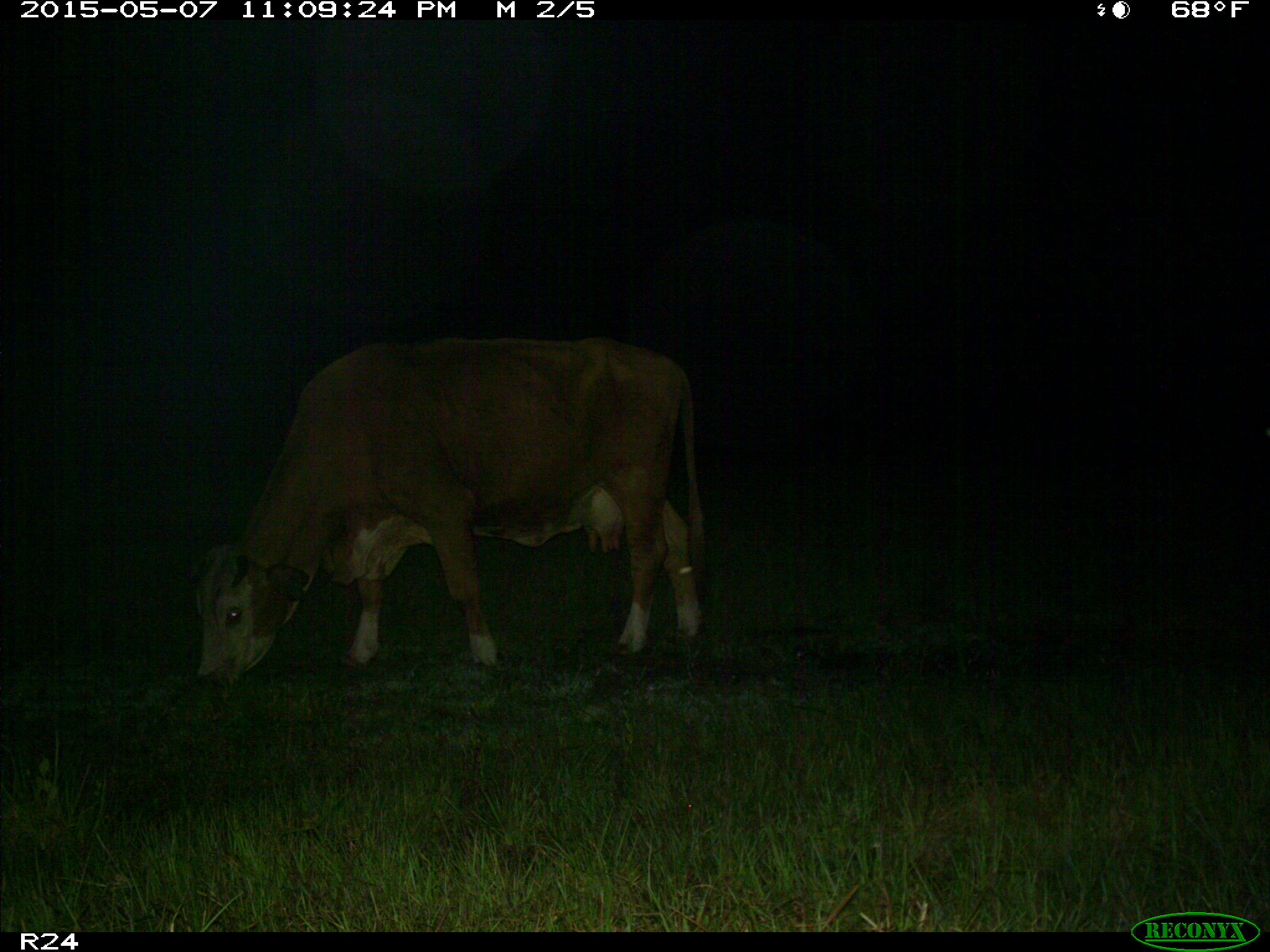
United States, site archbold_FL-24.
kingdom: Animalia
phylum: Chordata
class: Mammalia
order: Artiodactyla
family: Bovidae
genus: Bos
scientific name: Bos taurus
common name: domestic cow